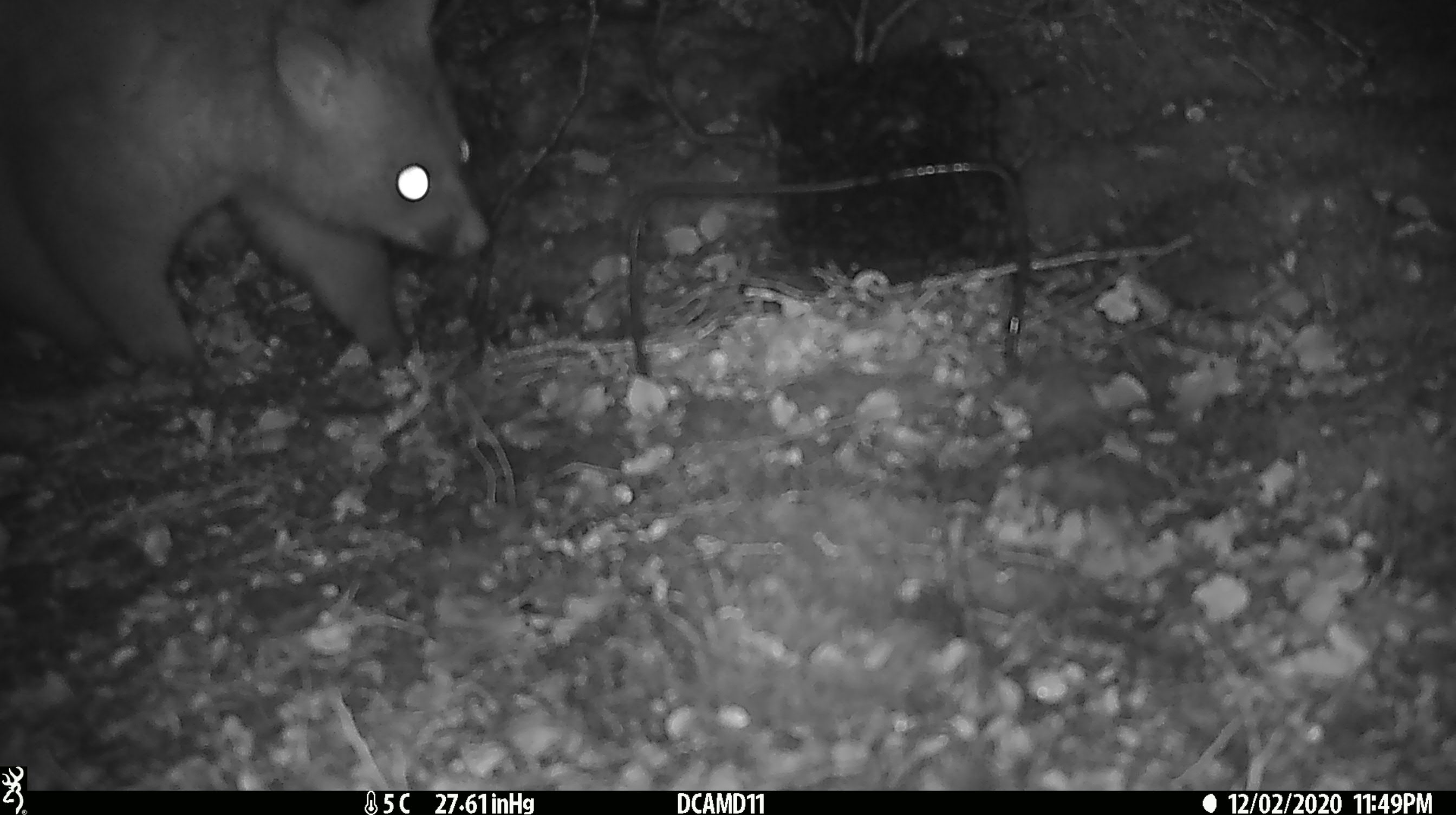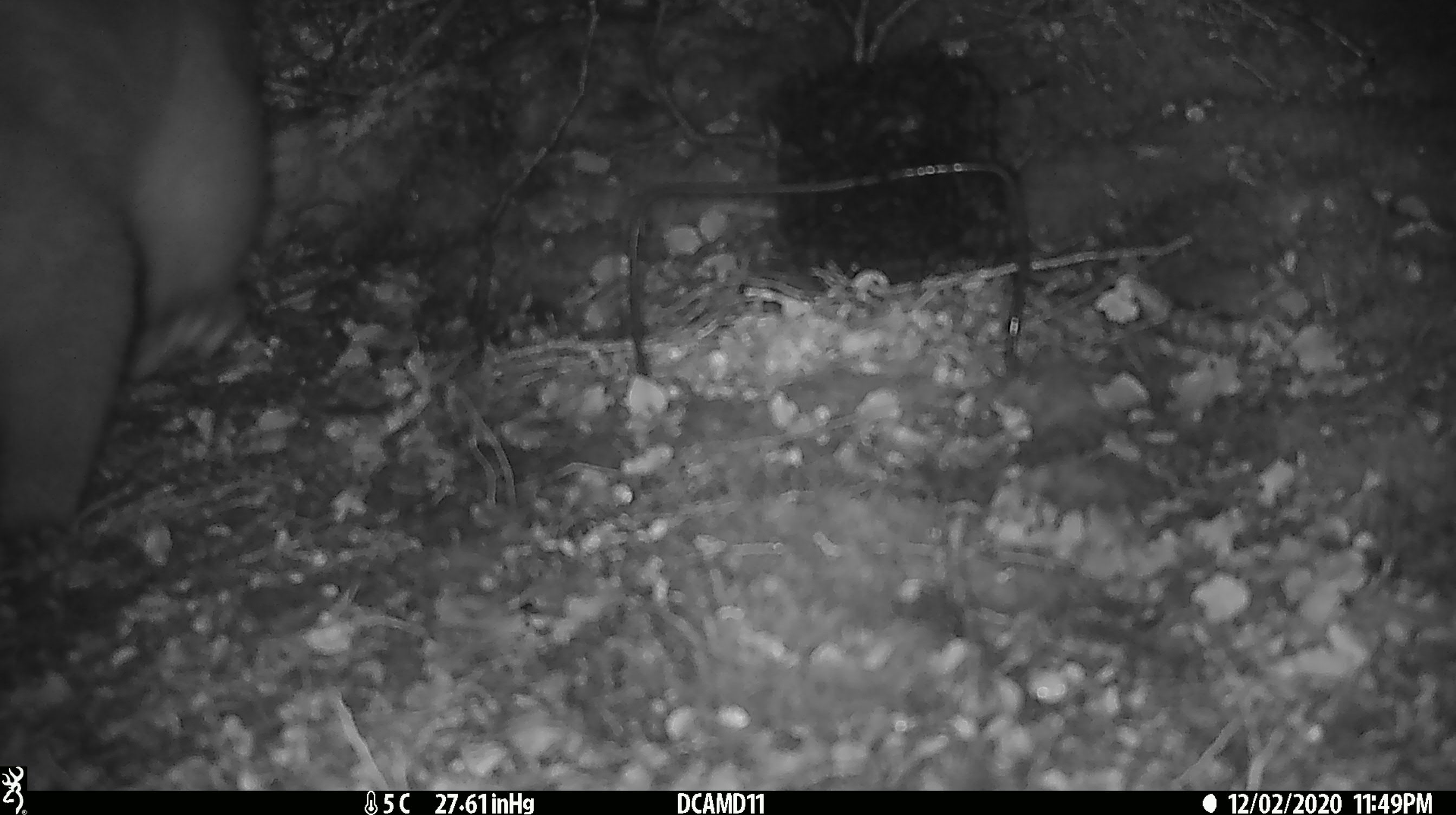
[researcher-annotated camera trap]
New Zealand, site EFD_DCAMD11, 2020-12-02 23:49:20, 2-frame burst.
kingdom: Animalia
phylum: Chordata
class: Mammalia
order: Diprotodontia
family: Phalangeridae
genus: Trichosurus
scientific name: Trichosurus vulpecula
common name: common brushtail possum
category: possum